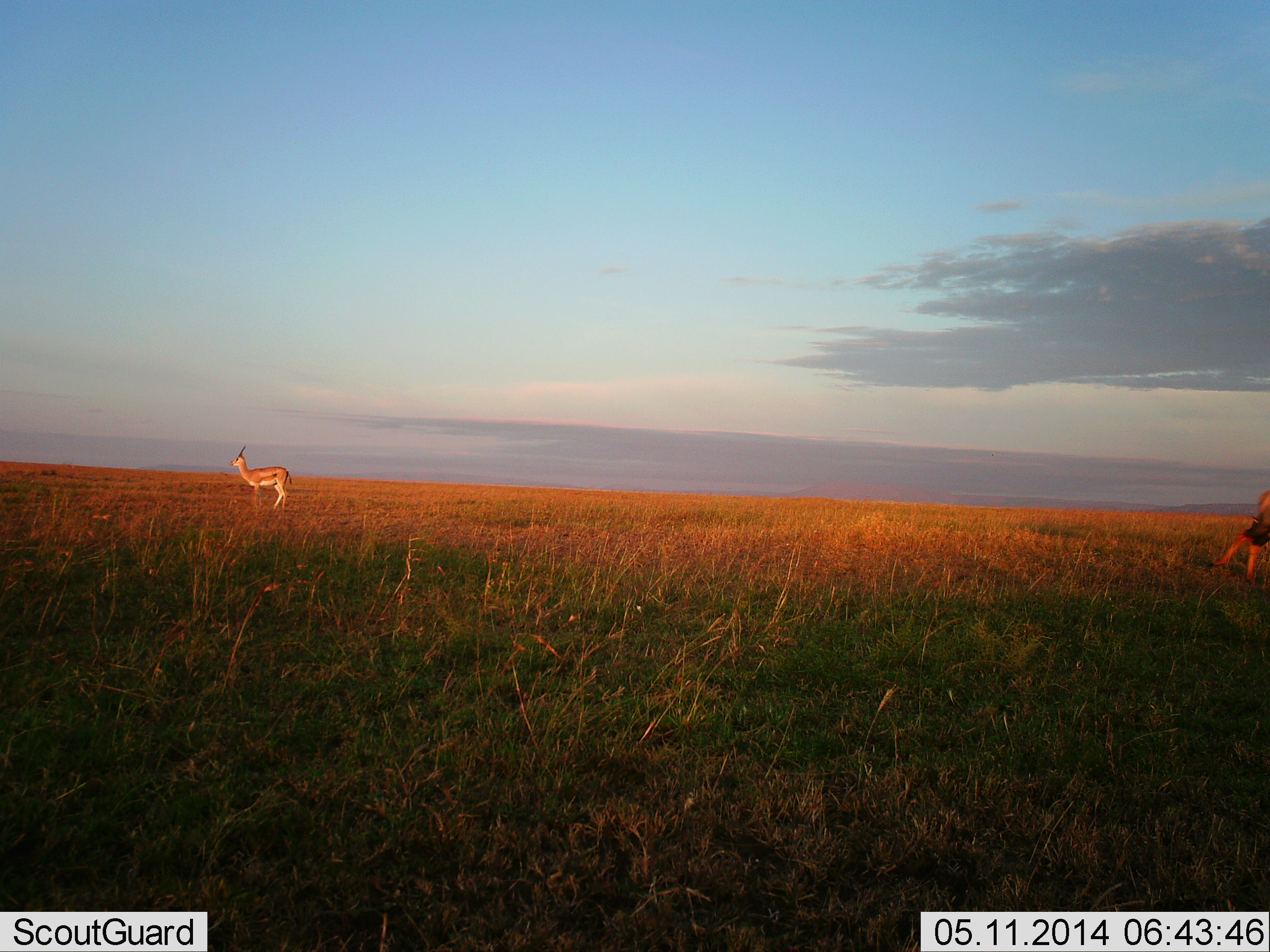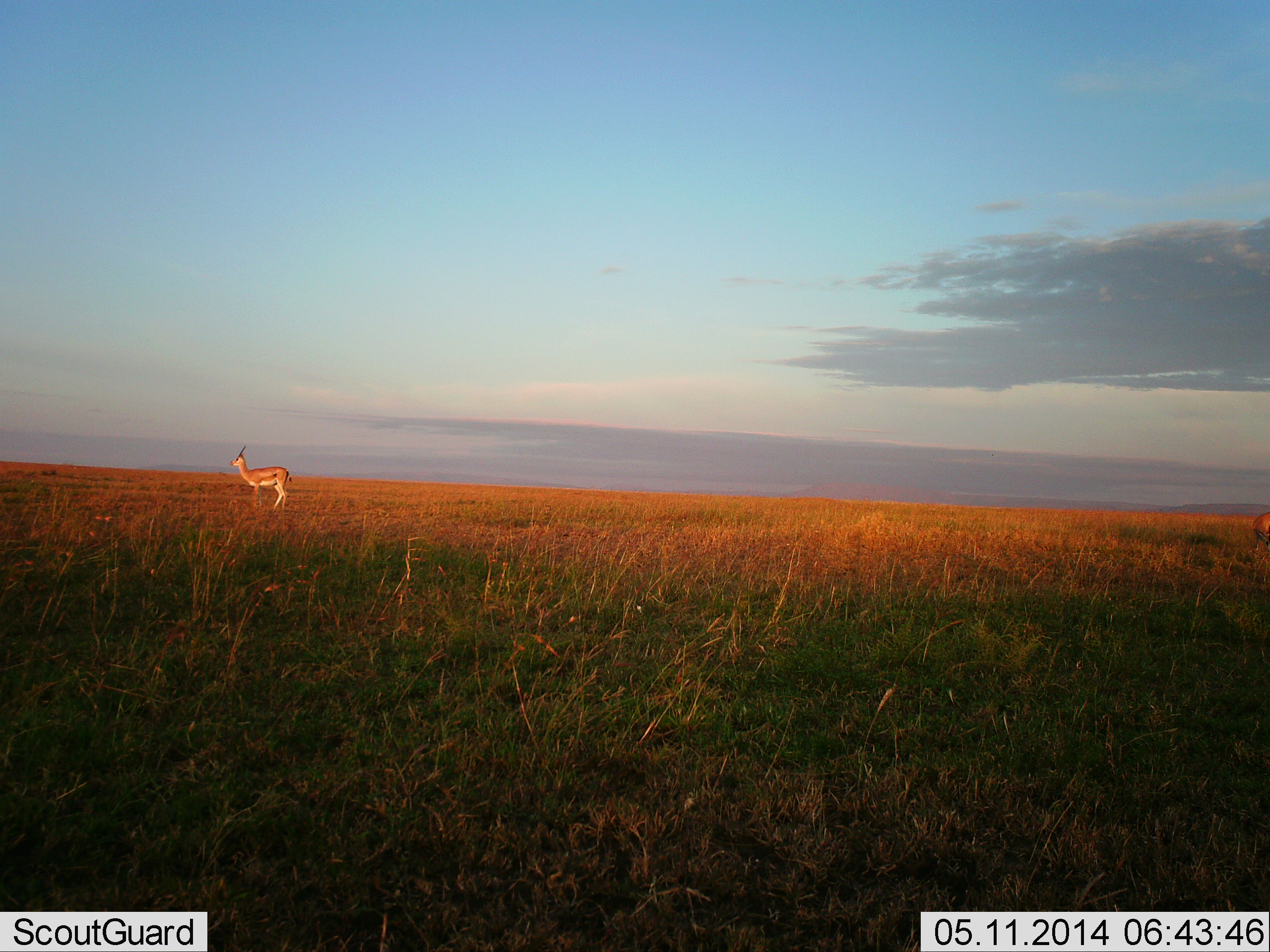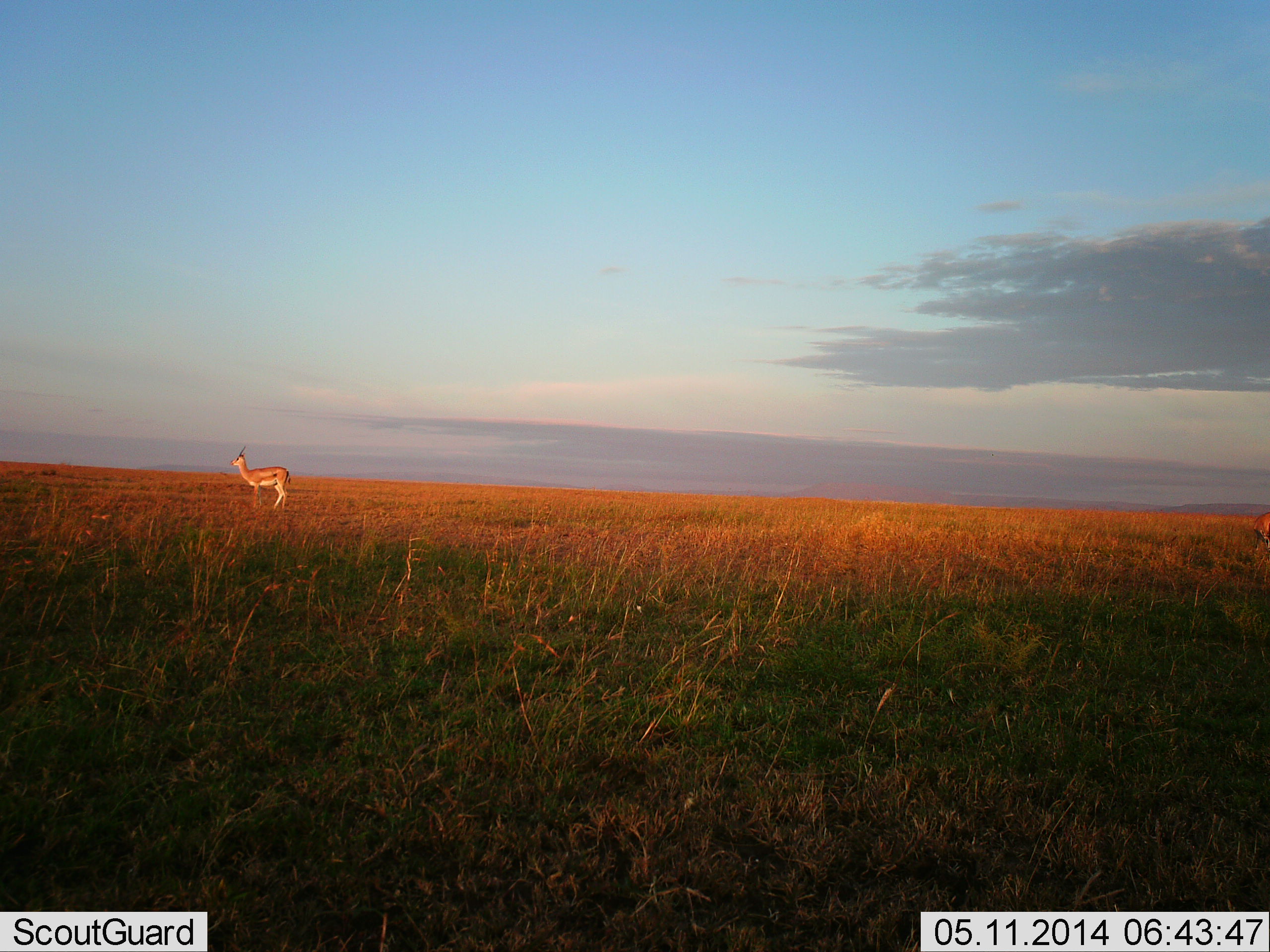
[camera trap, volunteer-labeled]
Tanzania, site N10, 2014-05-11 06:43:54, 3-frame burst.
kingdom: Animalia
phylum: Chordata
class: Mammalia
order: Artiodactyla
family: Bovidae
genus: Eudorcas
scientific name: Eudorcas thomsonii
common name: thomson's gazelle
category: gazellethomsons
Gazellethomsons (thomson's gazelle) (Eudorcas thomsonii), count 1. Behavior (volunteer vote fractions): standing 100%, resting 0%, moving 10%, interacting 0%. Young present (vote fraction): 0%. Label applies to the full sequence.